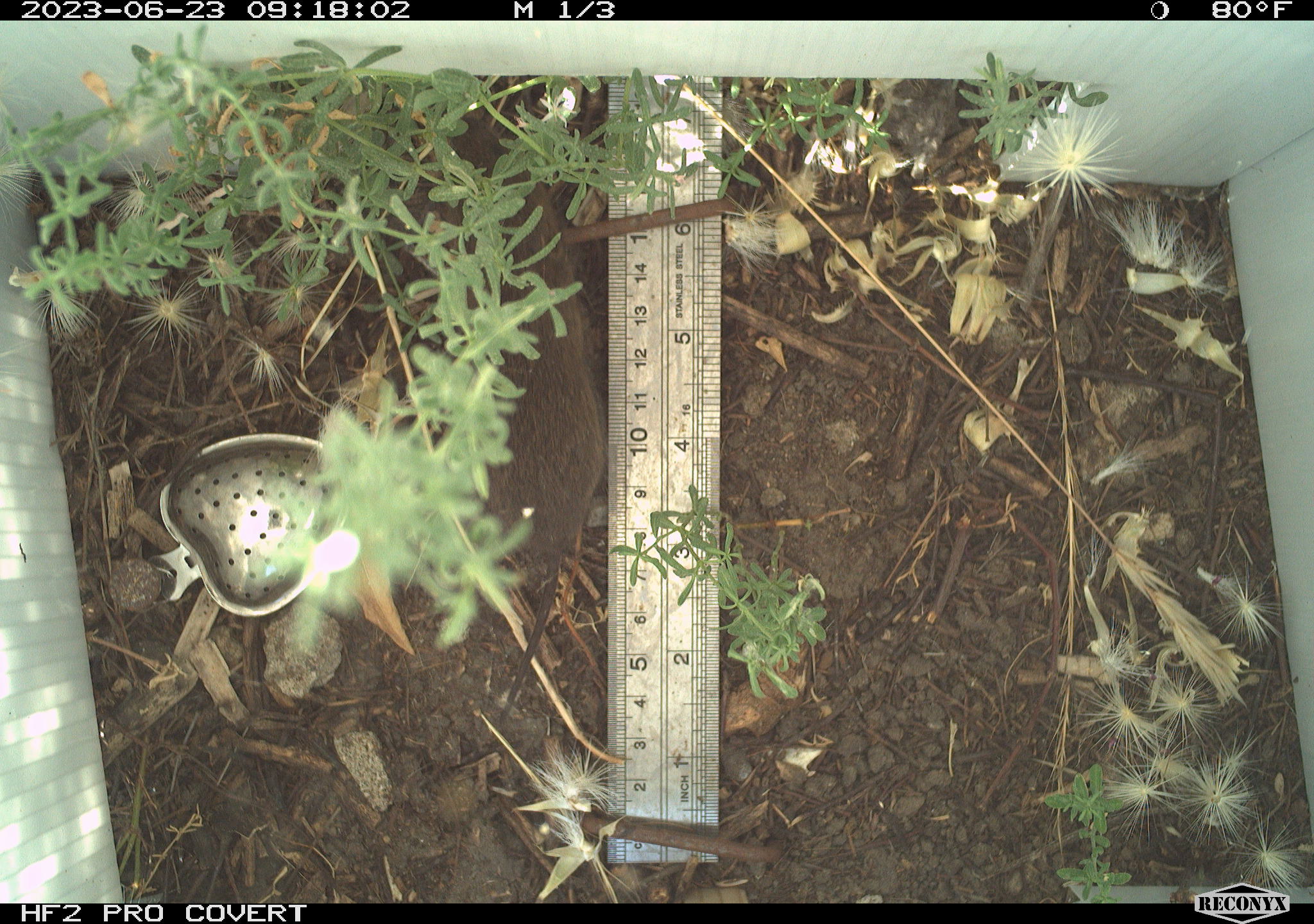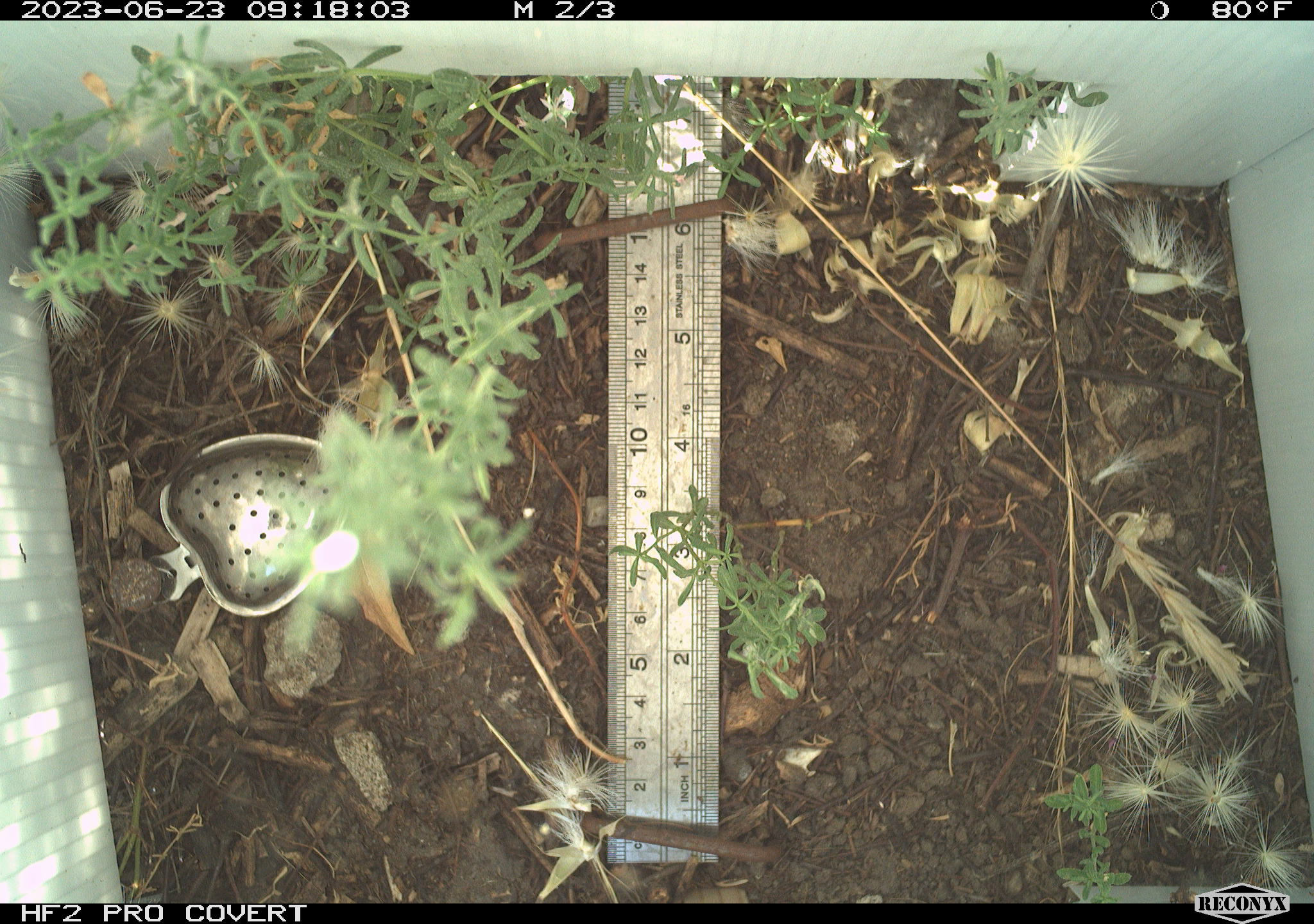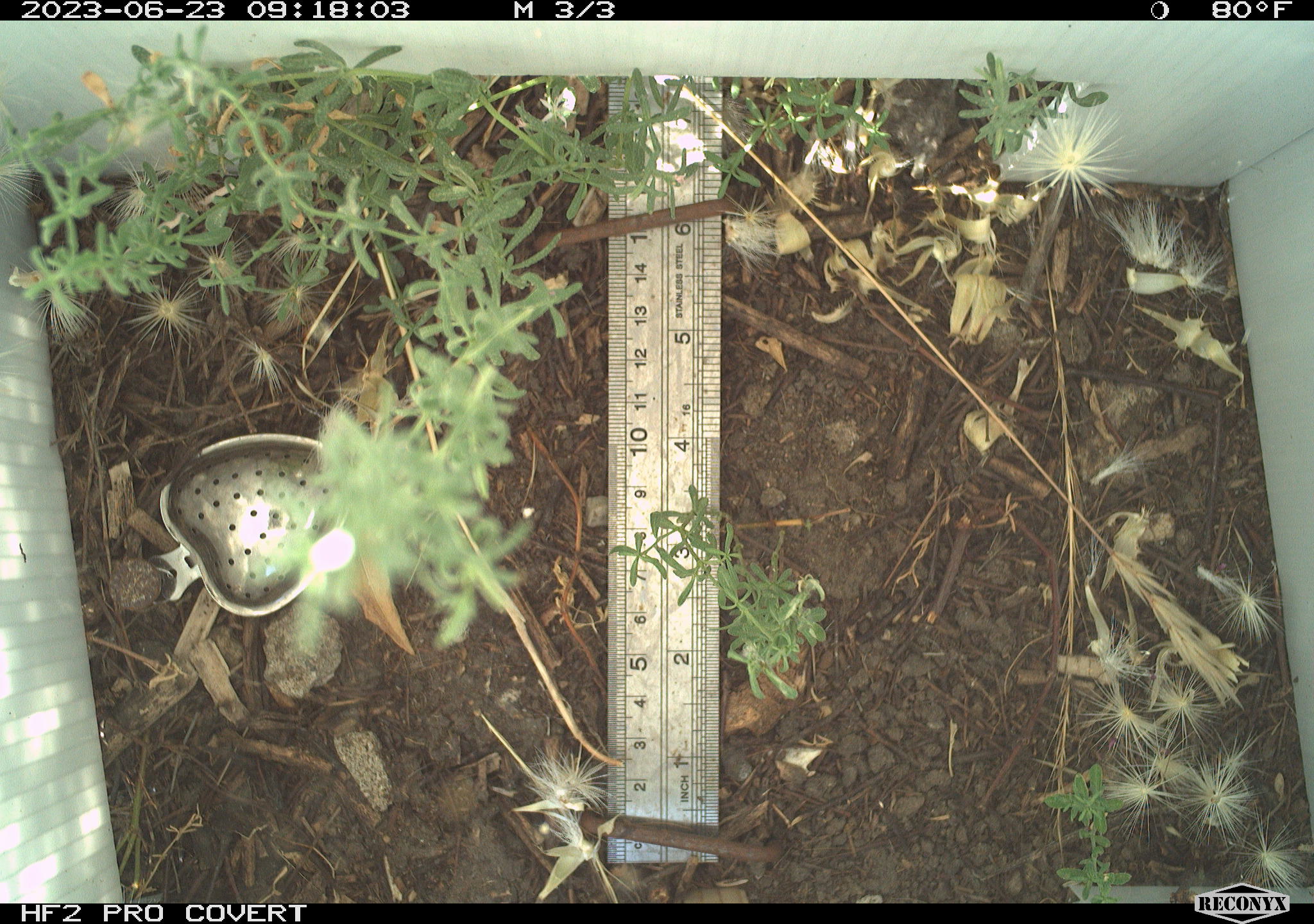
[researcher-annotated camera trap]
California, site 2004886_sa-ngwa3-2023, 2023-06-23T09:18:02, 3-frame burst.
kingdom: Animalia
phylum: Chordata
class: Mammalia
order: Rodentia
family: Cricetidae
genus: Microtus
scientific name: Microtus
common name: meadow vole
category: microtus species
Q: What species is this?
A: Microtus species (meadow vole) (Microtus).